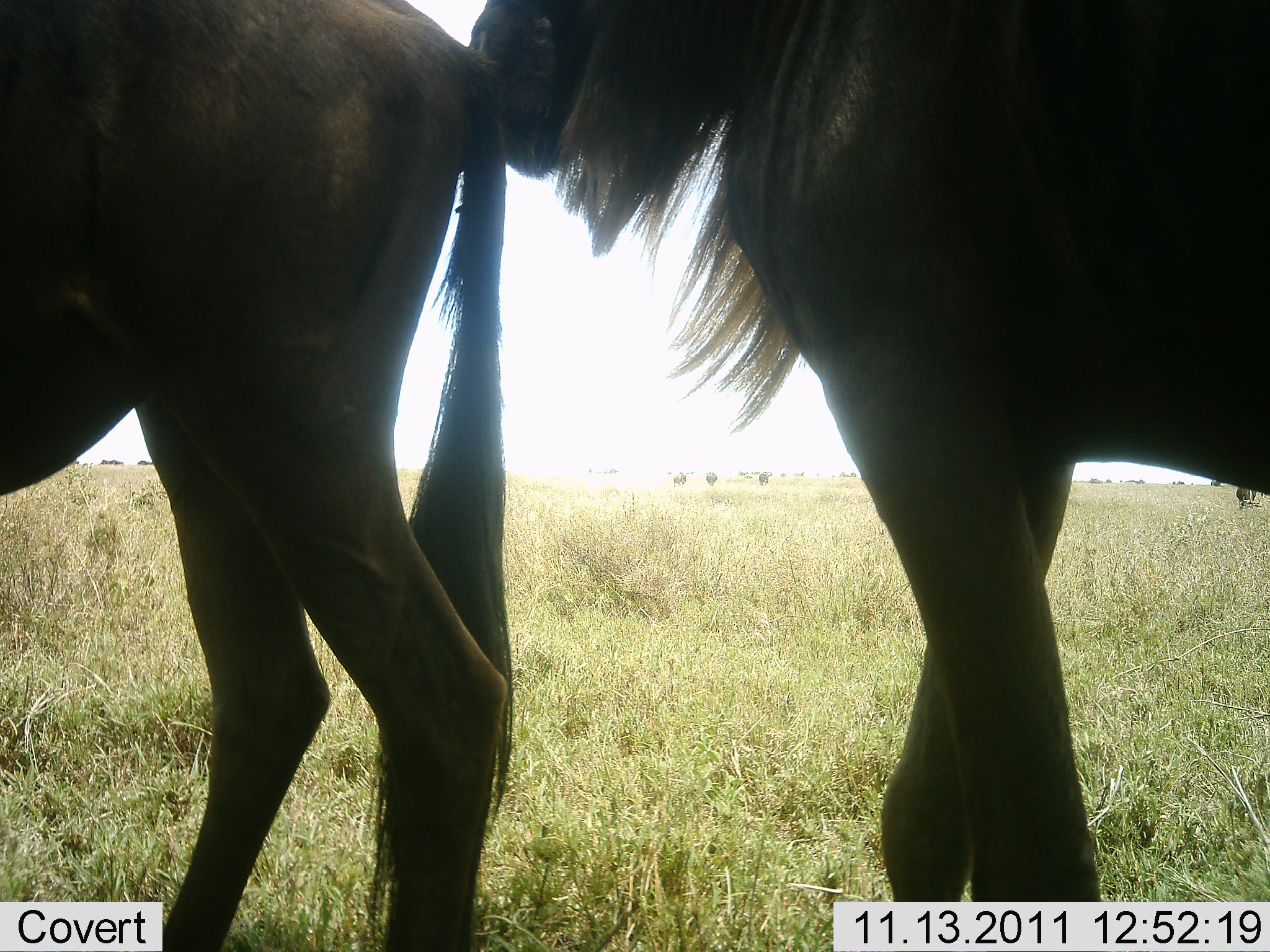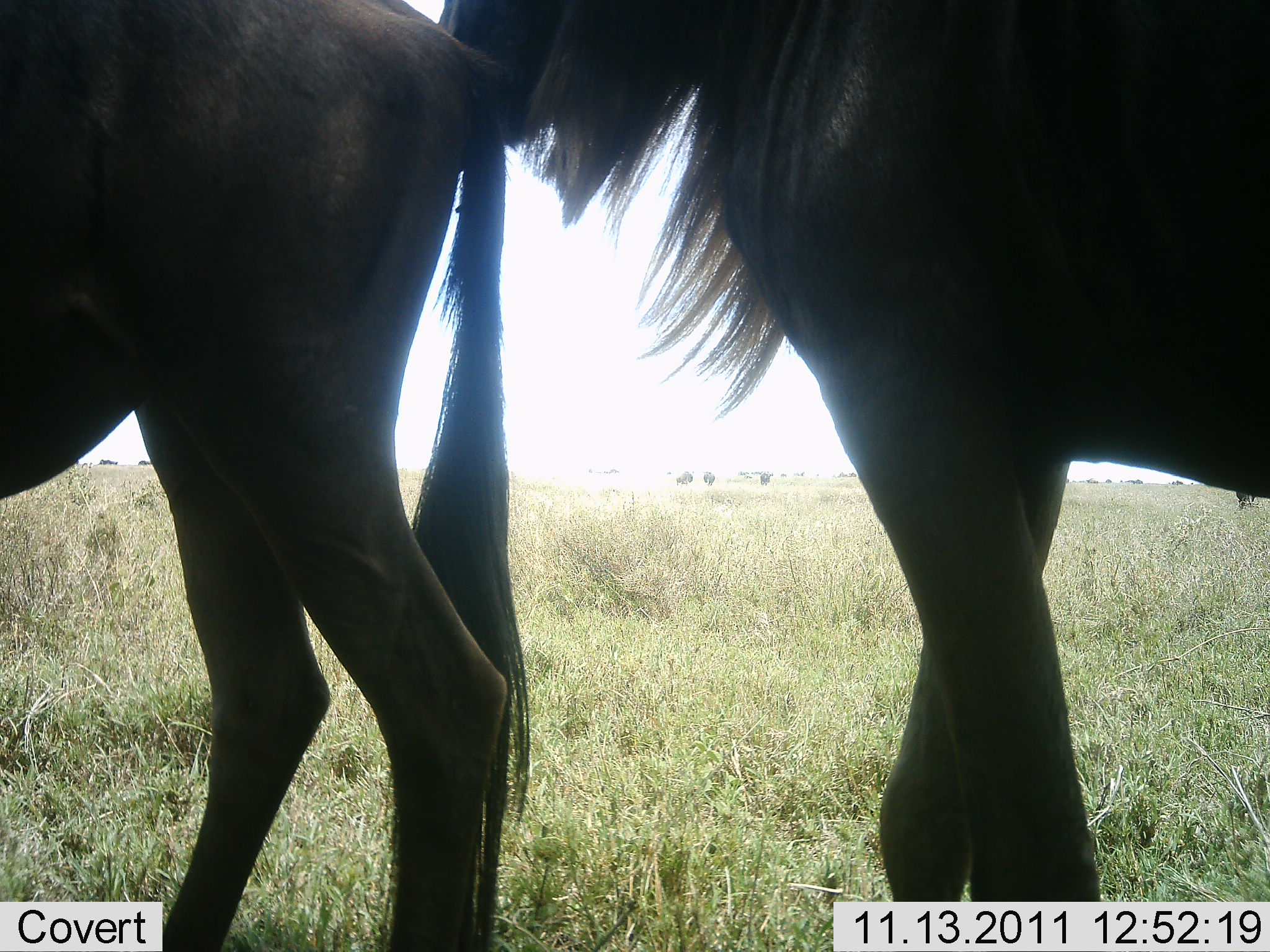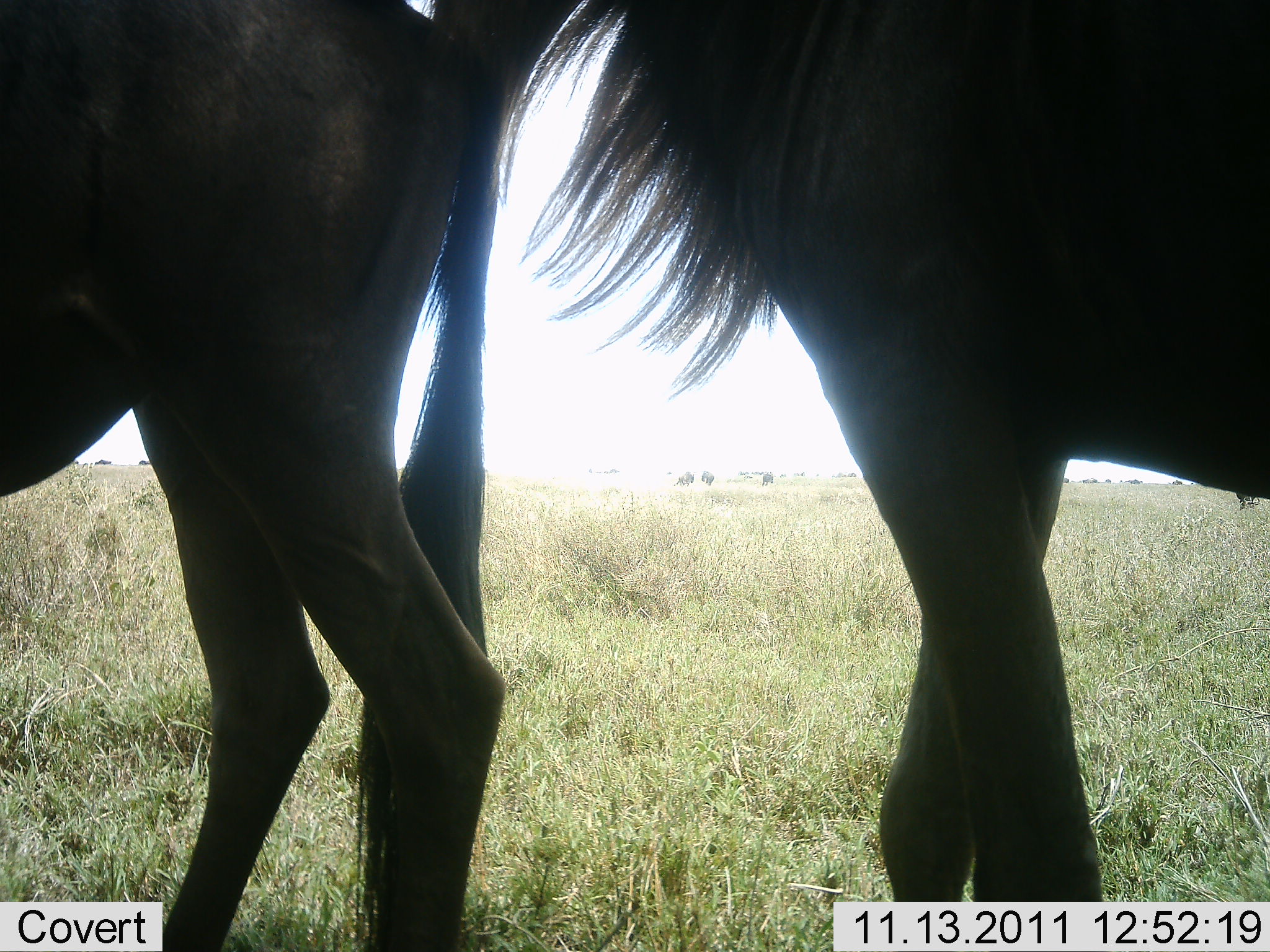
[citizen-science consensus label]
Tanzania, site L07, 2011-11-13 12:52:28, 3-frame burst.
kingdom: Animalia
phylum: Chordata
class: Mammalia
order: Artiodactyla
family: Bovidae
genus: Connochaetes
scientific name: Connochaetes taurinus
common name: blue wildebeest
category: wildebeest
Wildebeest (blue wildebeest) (Connochaetes taurinus), count 2. Behavior (volunteer vote fractions): standing 86%, resting 0%, moving 7%, interacting 7%. Young present (vote fraction): 0%. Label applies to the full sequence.